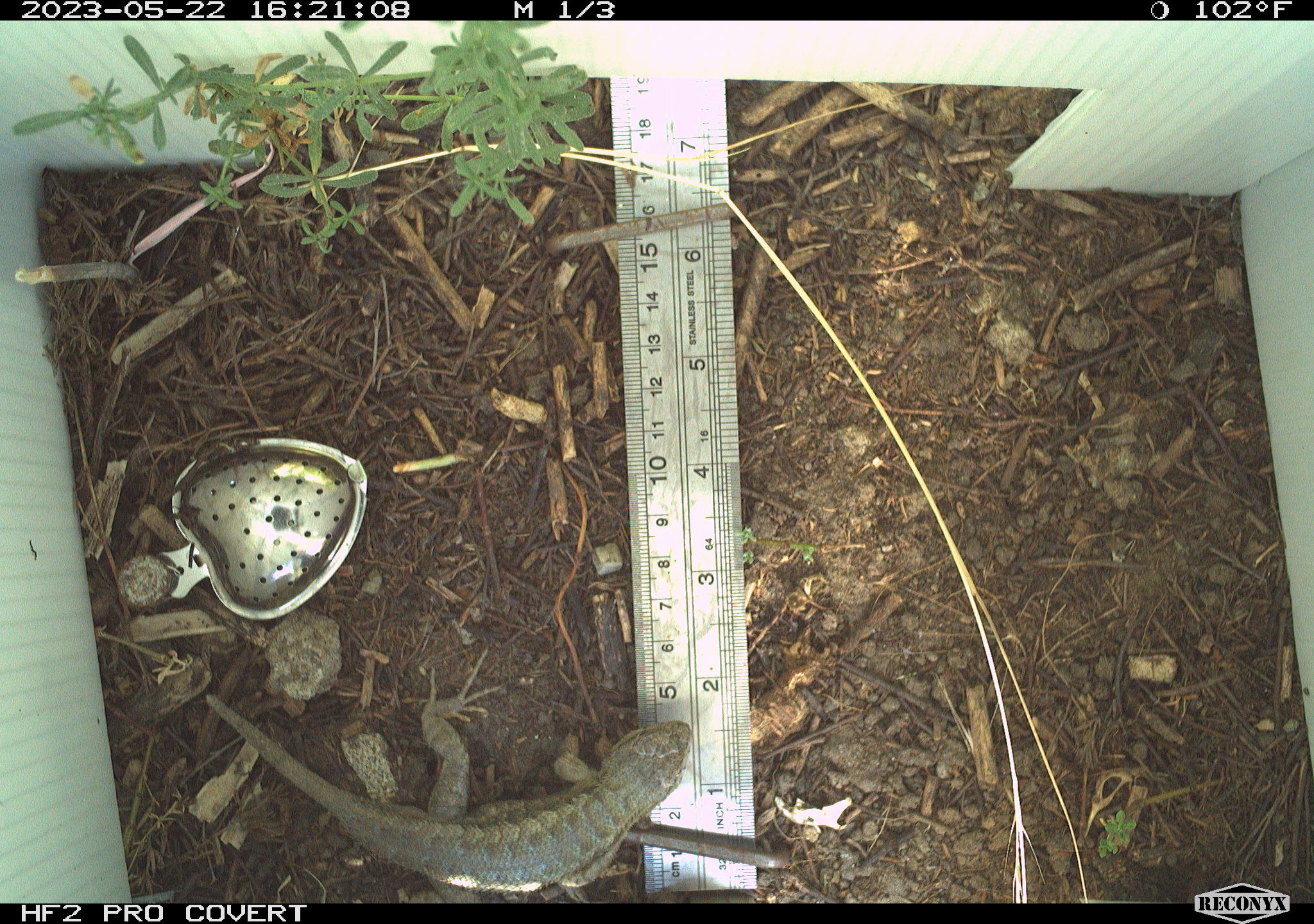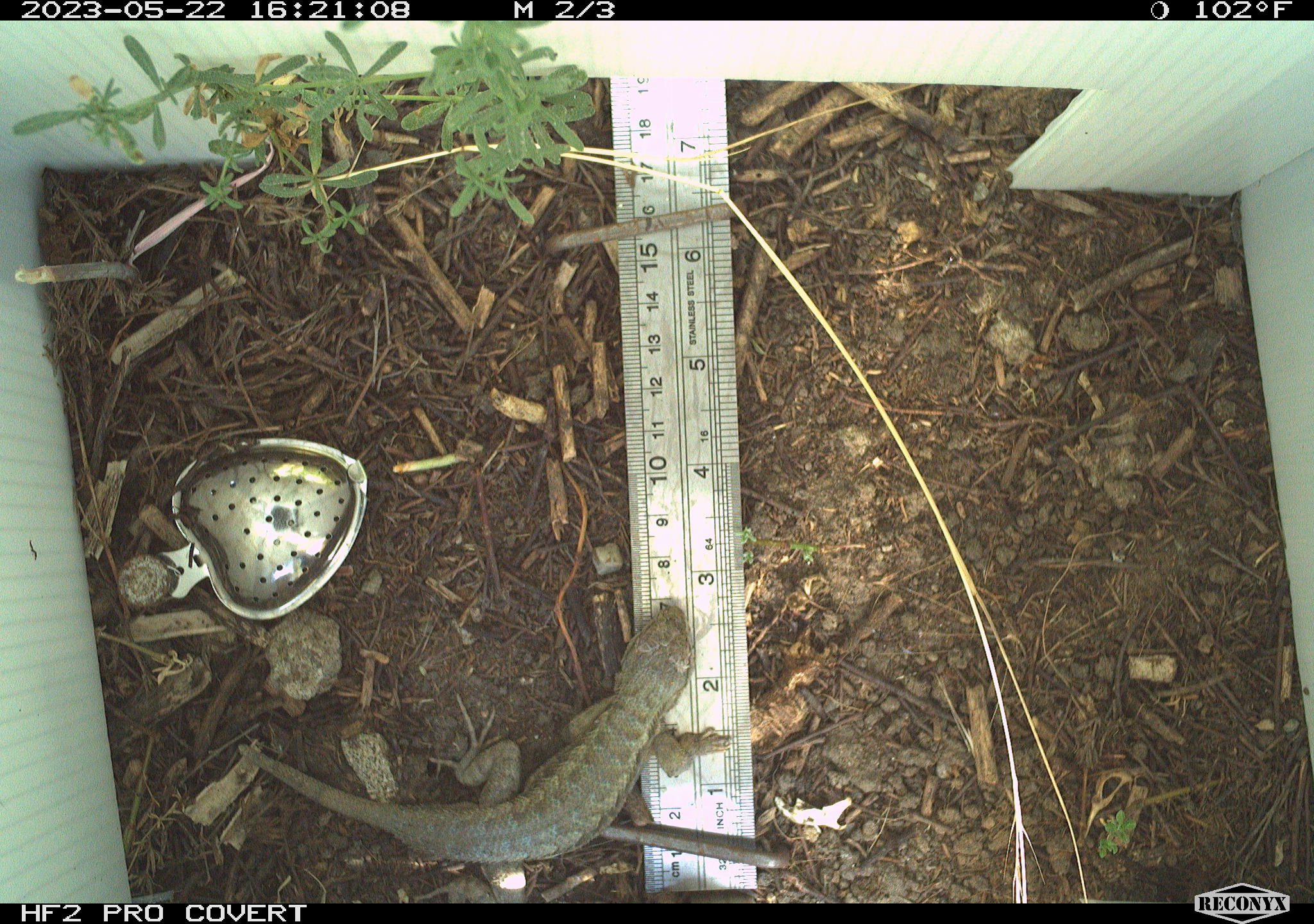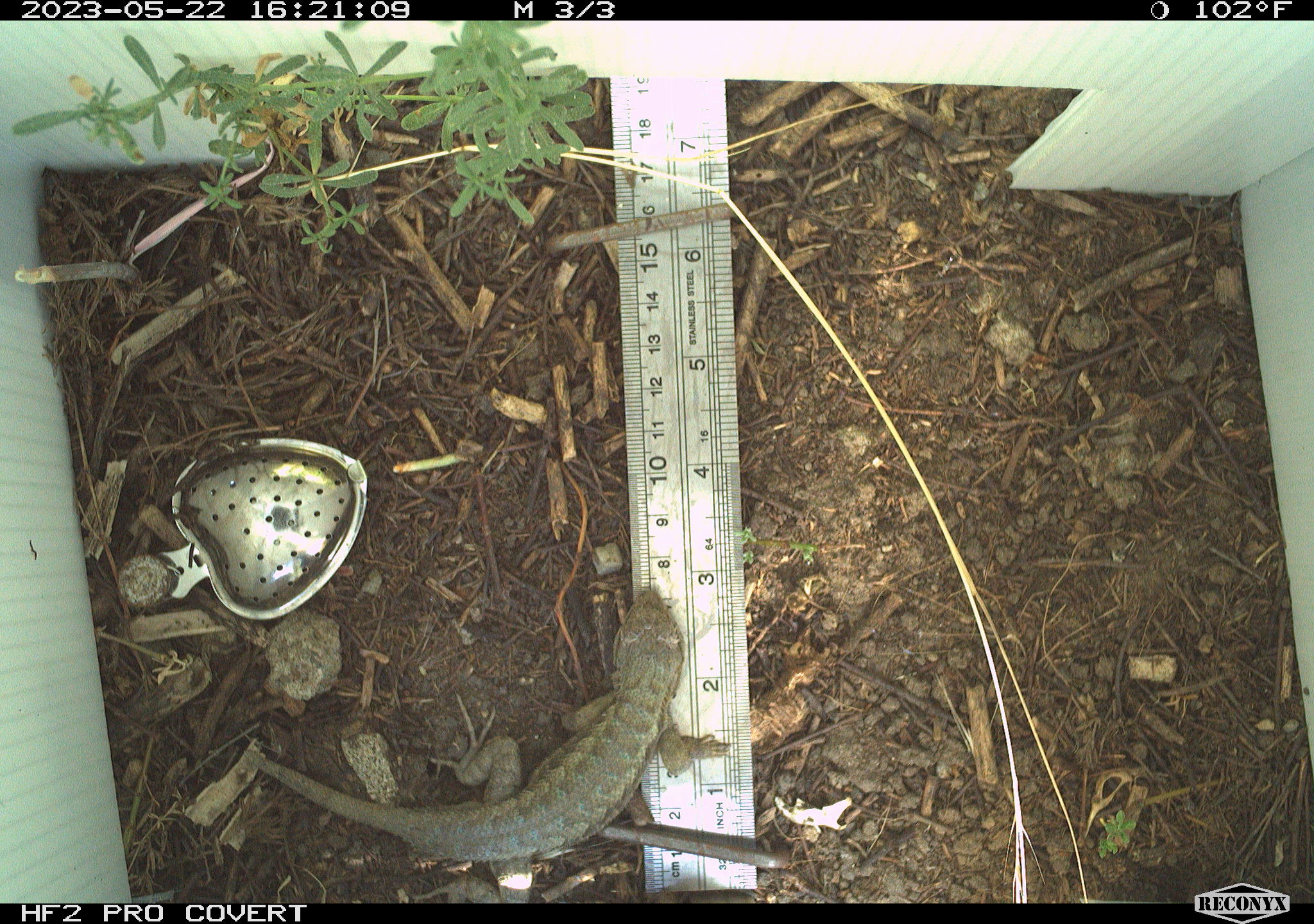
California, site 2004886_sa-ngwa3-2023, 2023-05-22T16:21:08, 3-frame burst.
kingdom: Animalia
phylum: Chordata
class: Reptilia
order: Squamata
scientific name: Squamata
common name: lizards and snakes